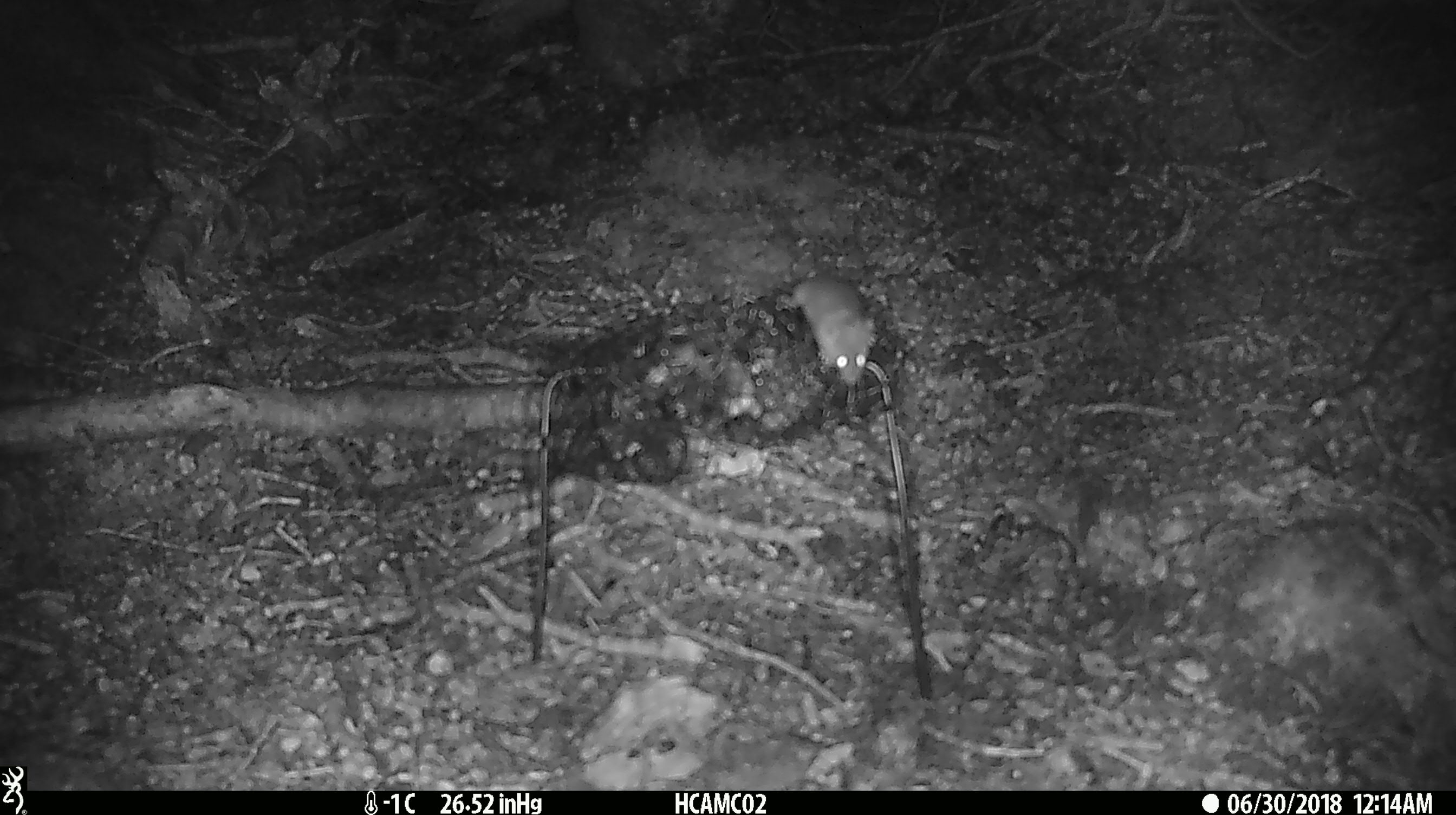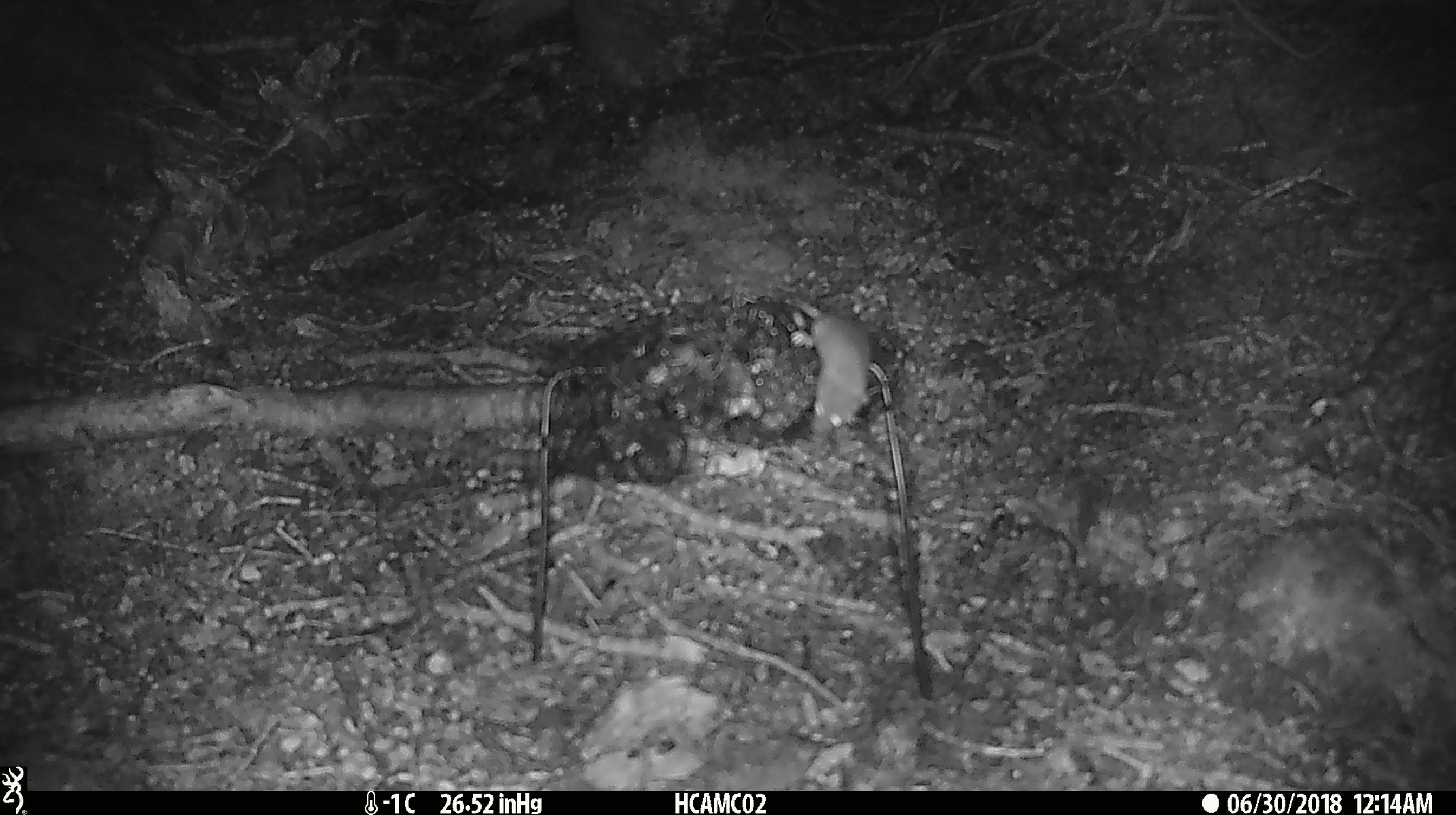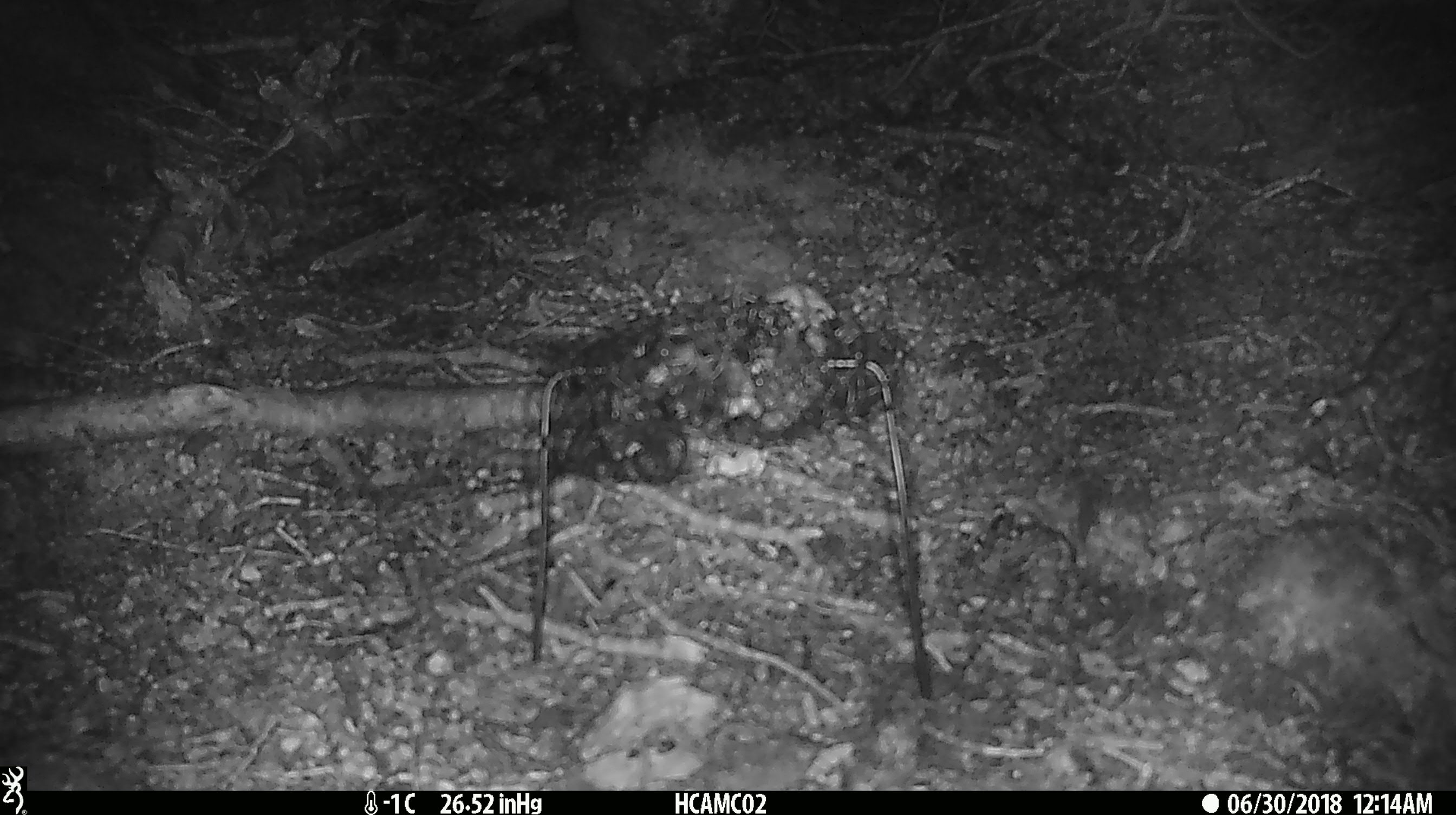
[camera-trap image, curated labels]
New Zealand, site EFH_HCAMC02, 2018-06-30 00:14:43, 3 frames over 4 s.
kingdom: Animalia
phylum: Chordata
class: Mammalia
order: Rodentia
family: Muridae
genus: Mus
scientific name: Mus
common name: mouse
Mouse (Mus).